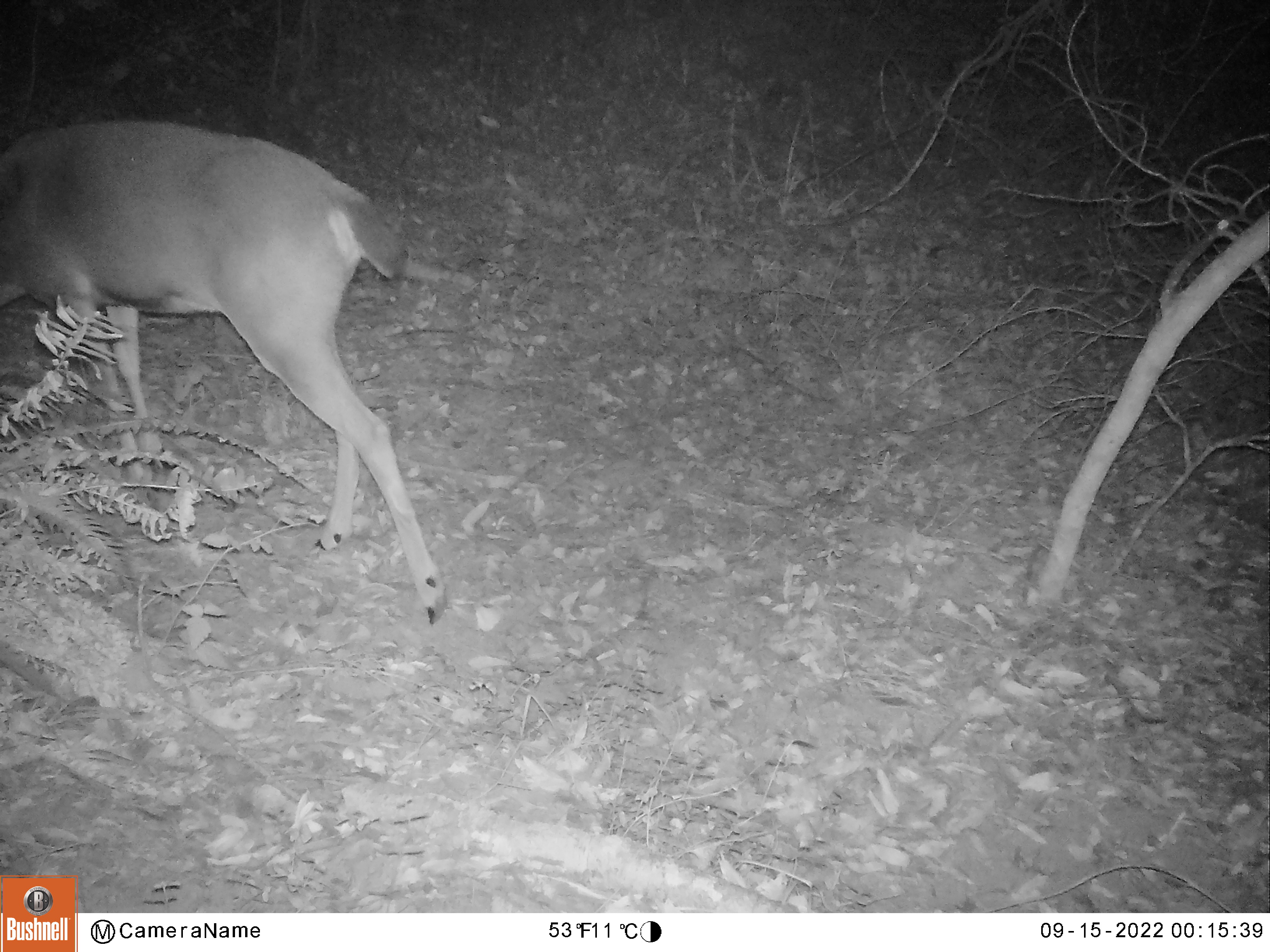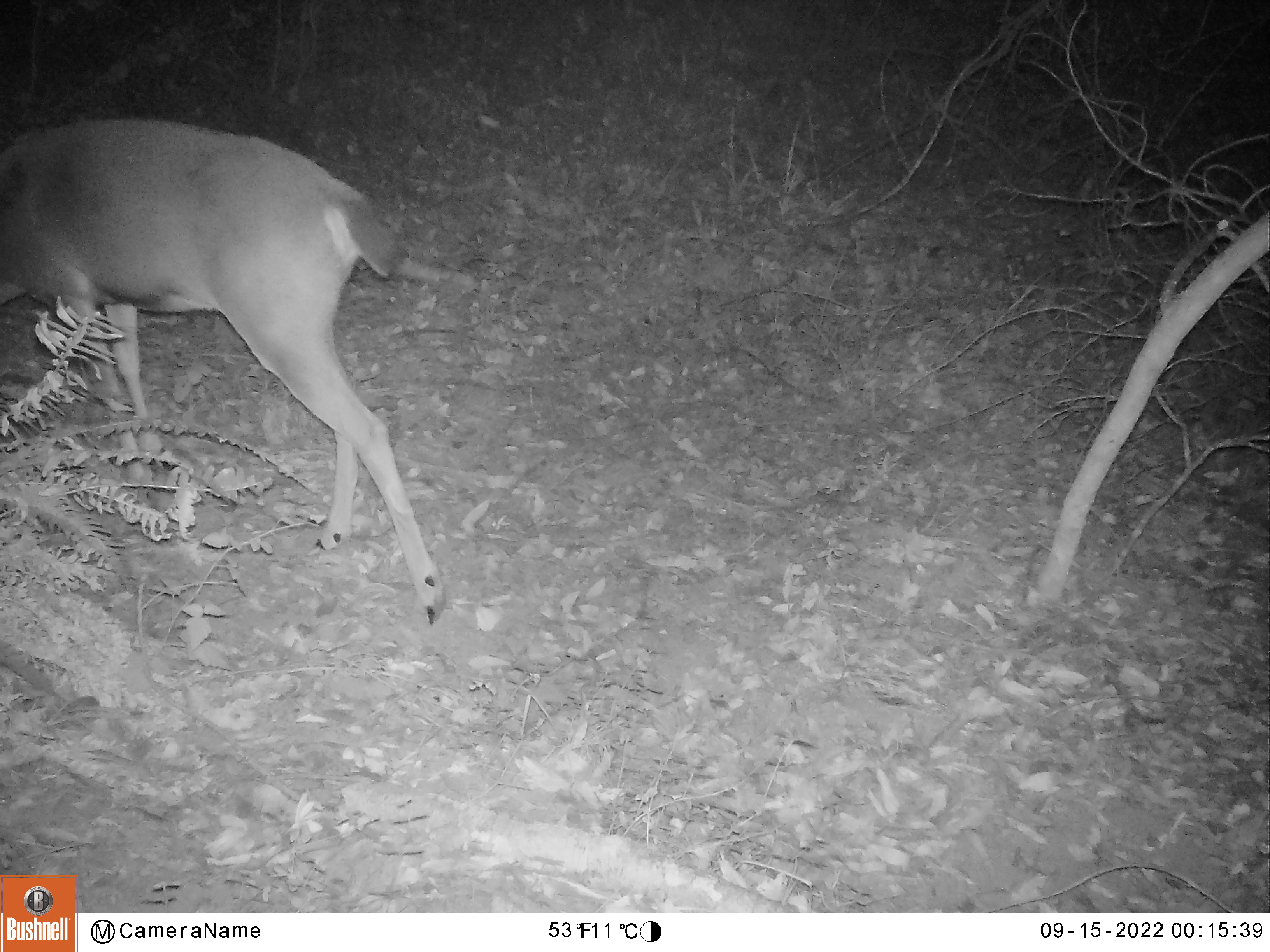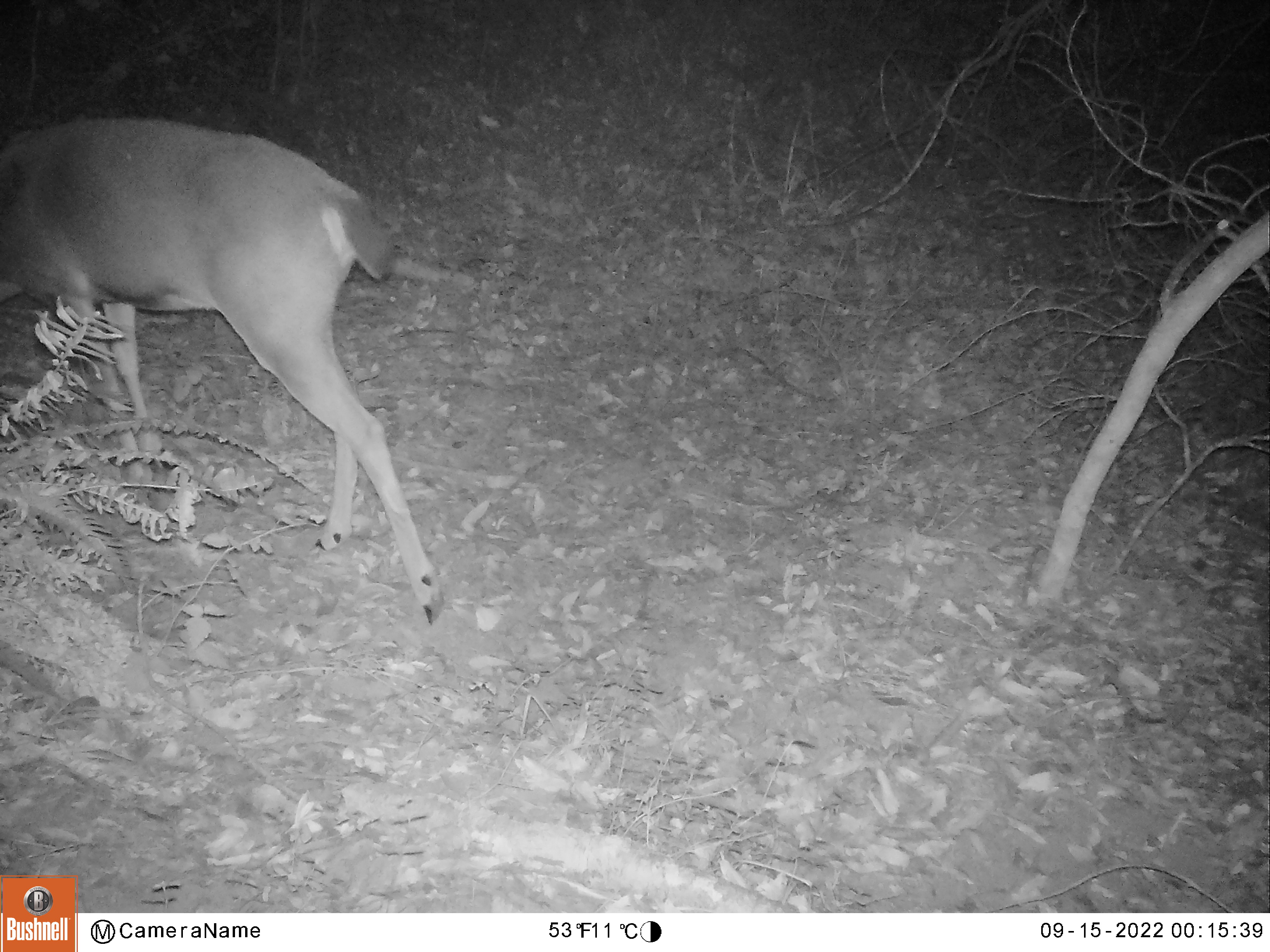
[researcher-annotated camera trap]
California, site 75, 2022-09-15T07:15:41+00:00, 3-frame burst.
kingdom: Animalia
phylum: Chordata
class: Mammalia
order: Artiodactyla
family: Cervidae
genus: Odocoileus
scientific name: Odocoileus hemionus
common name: mule deer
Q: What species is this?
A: Mule deer (Odocoileus hemionus).